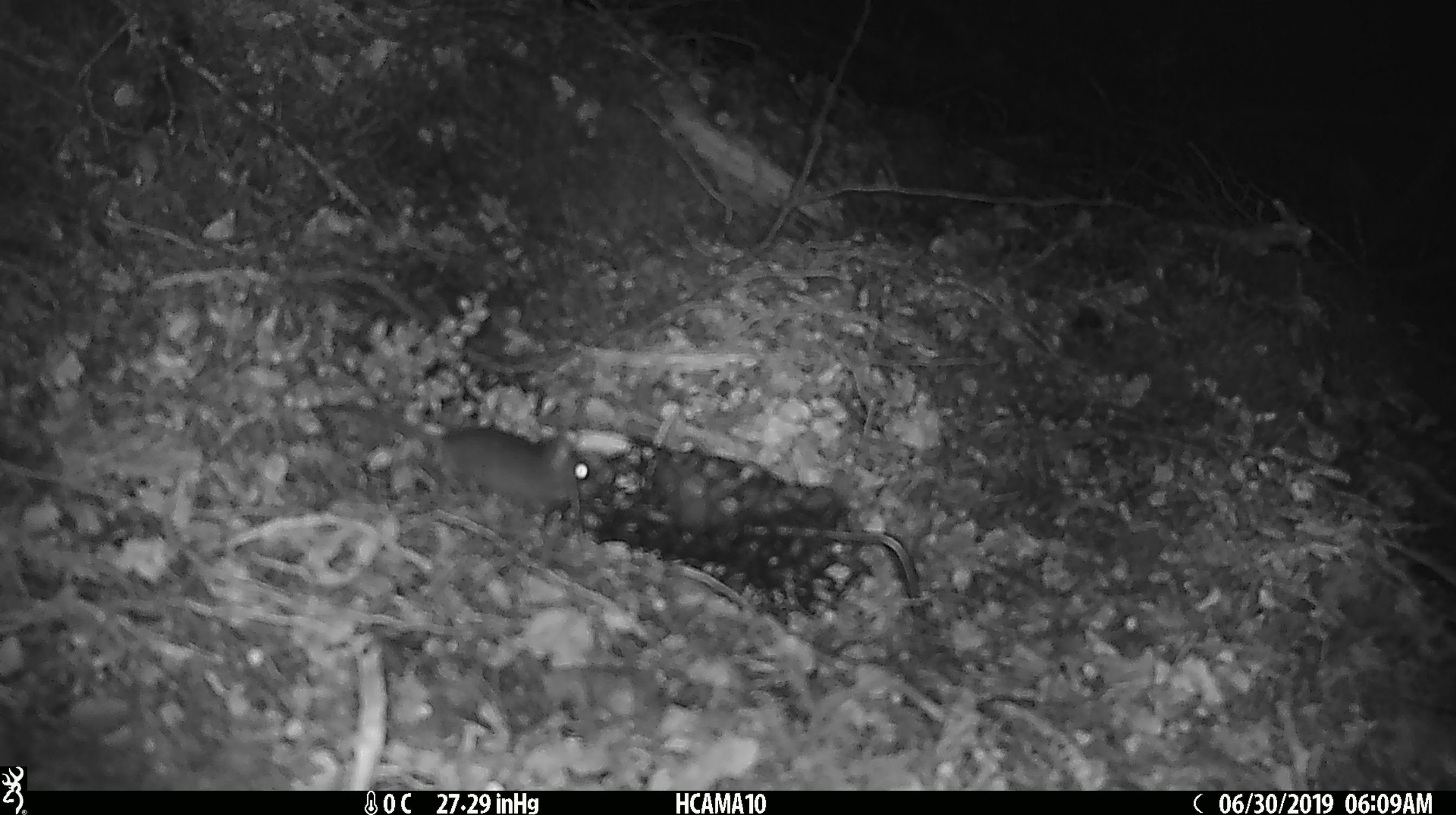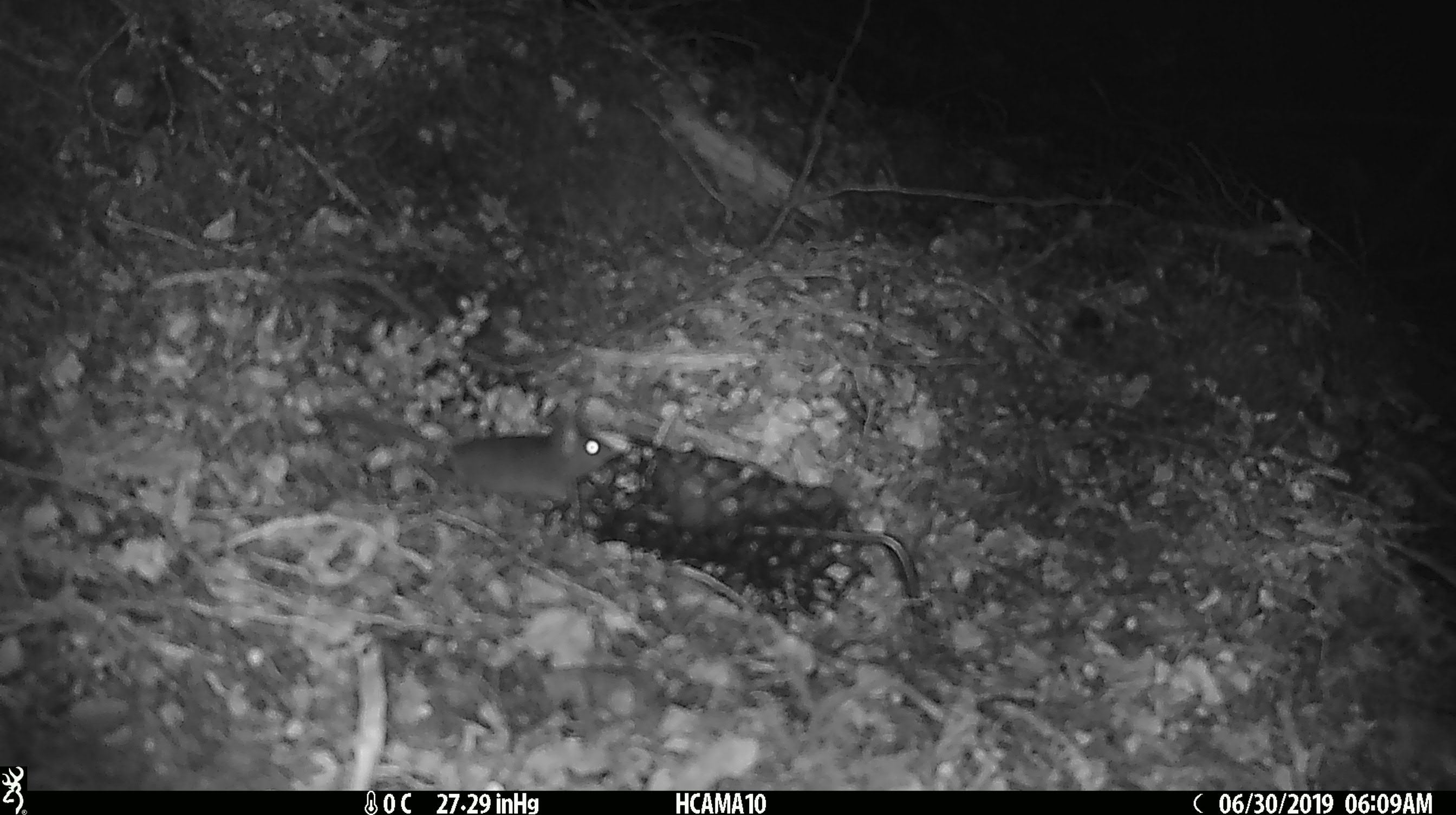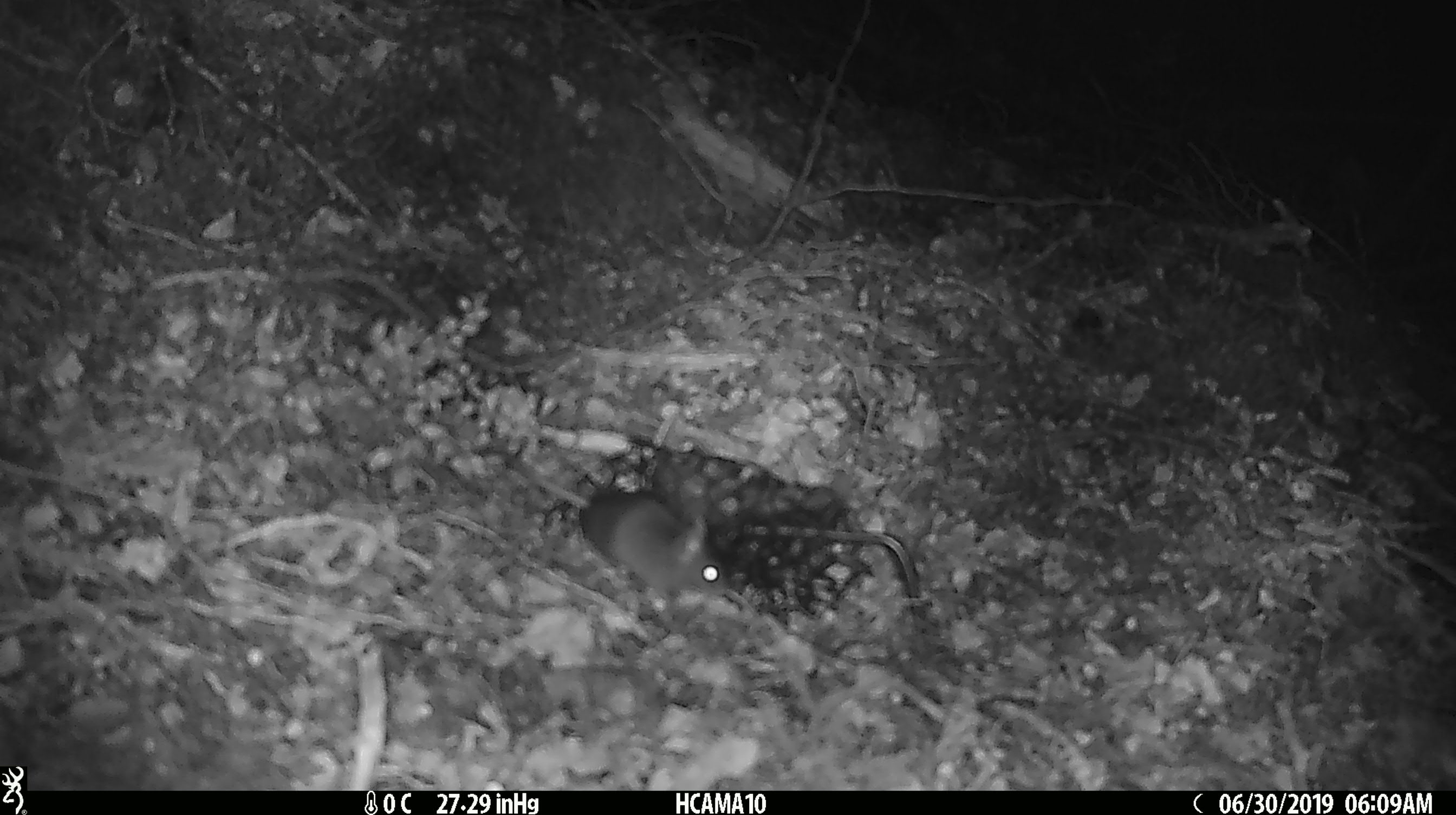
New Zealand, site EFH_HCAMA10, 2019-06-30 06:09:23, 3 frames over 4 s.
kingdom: Animalia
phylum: Chordata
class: Mammalia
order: Rodentia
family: Muridae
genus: Mus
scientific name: Mus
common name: mouse